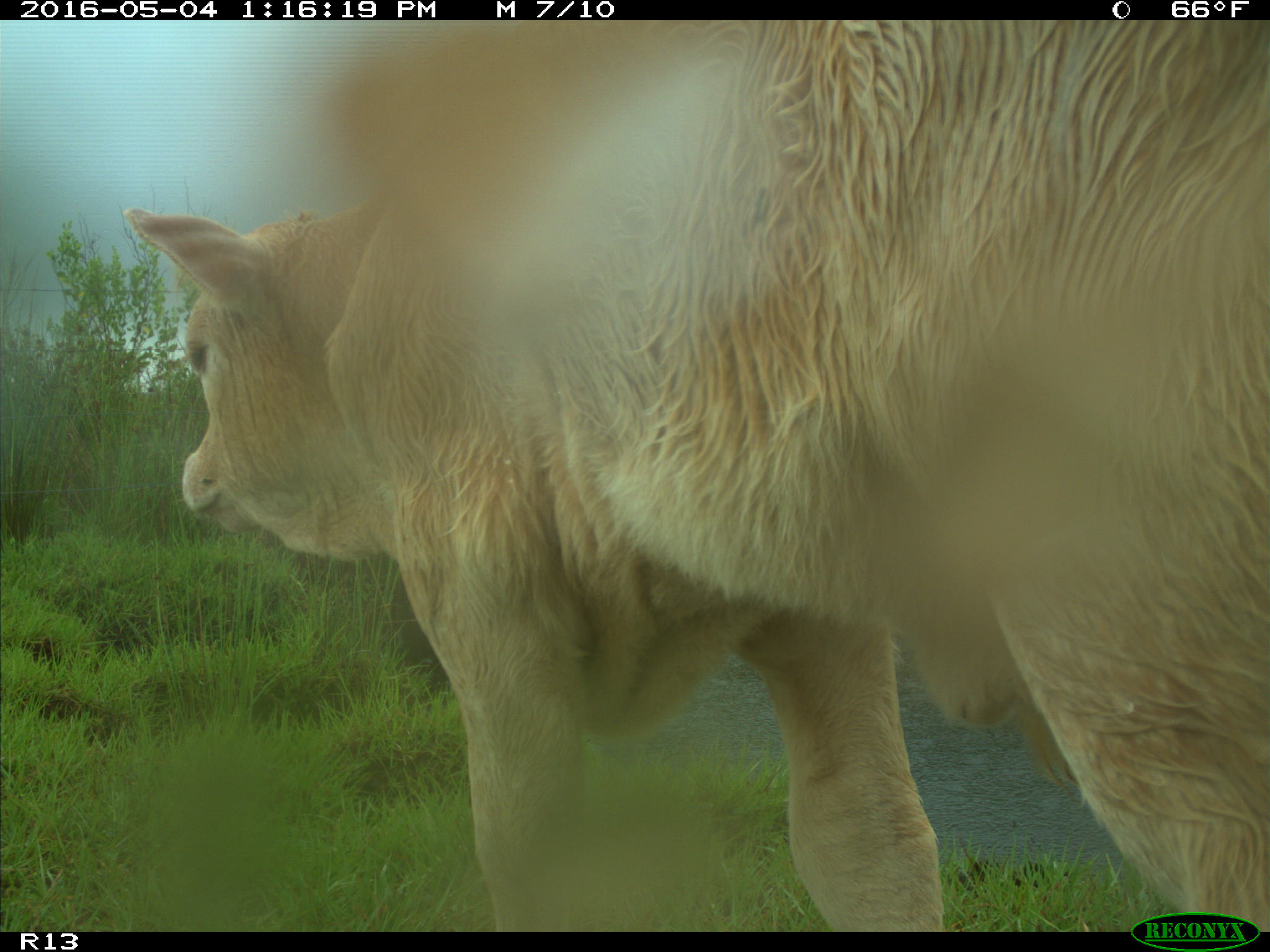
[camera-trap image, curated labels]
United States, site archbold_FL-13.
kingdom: Animalia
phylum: Chordata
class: Mammalia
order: Artiodactyla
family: Bovidae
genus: Bos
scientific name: Bos taurus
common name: domestic cow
Bos taurus (domestic cow).